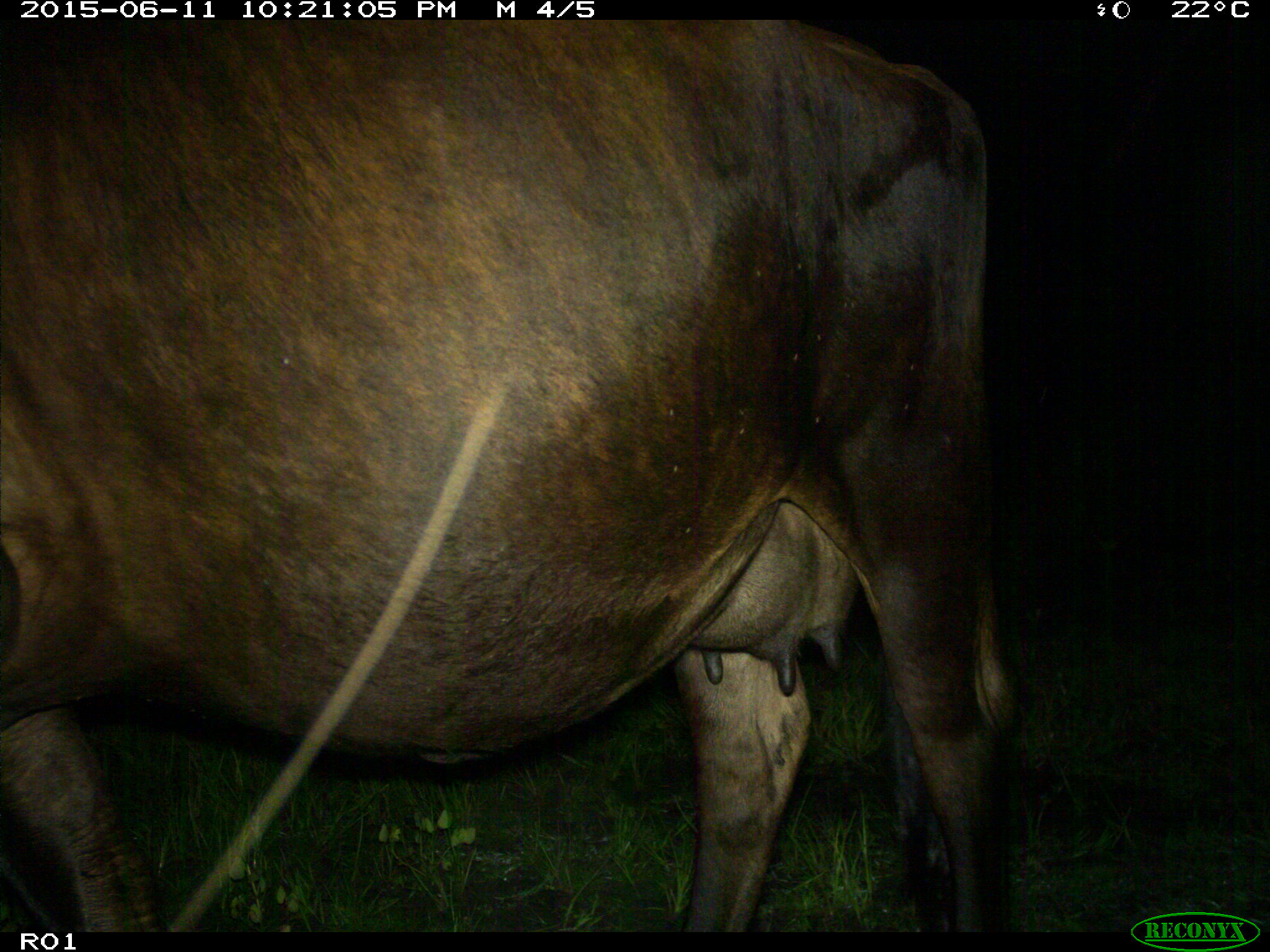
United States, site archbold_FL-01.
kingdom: Animalia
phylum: Chordata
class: Mammalia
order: Artiodactyla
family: Bovidae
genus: Bos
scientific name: Bos taurus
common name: domestic cow